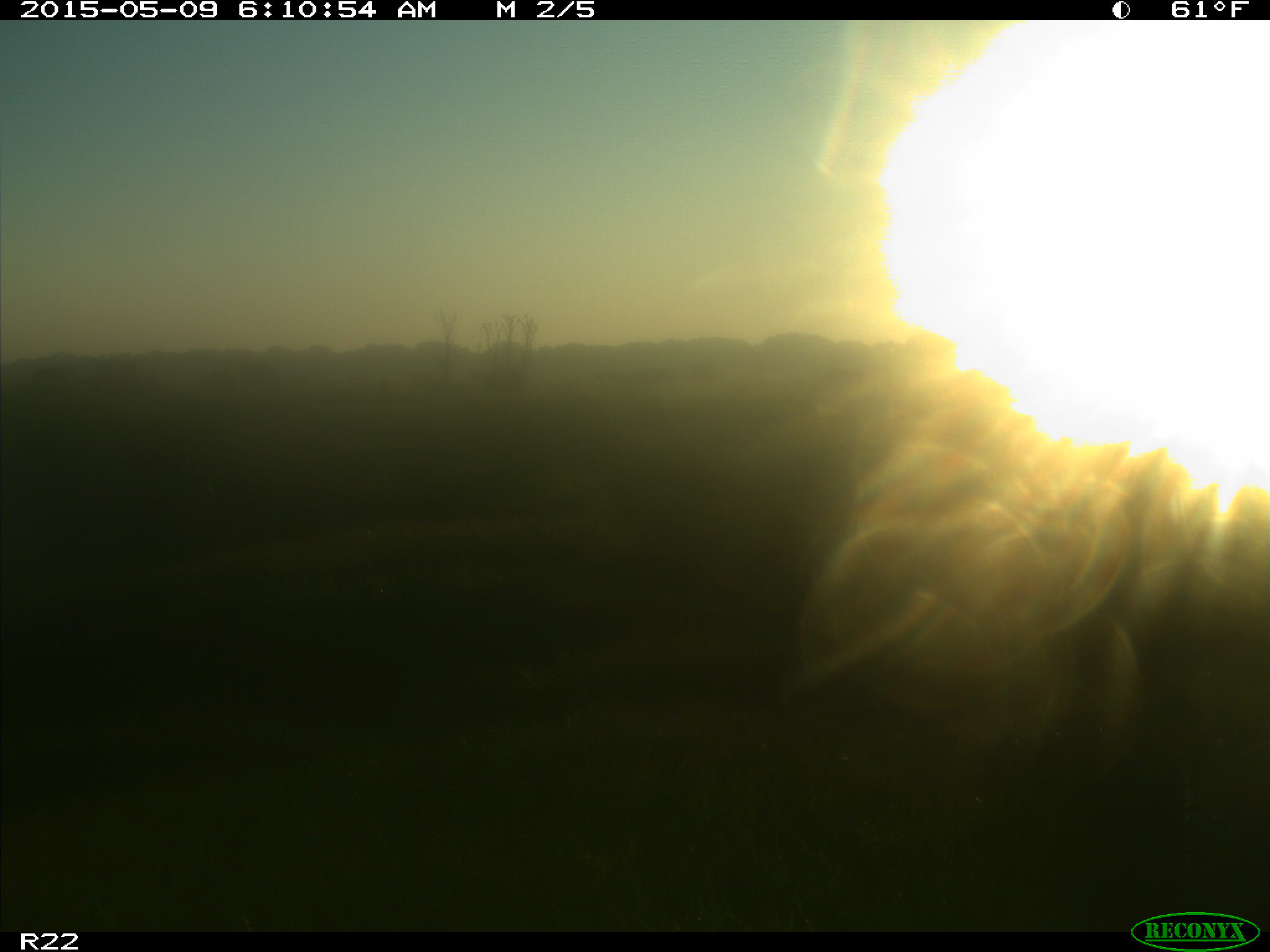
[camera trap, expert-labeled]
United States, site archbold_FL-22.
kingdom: Animalia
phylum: Chordata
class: Mammalia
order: Artiodactyla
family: Bovidae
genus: Bos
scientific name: Bos taurus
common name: domestic cow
Bos taurus (domestic cow).